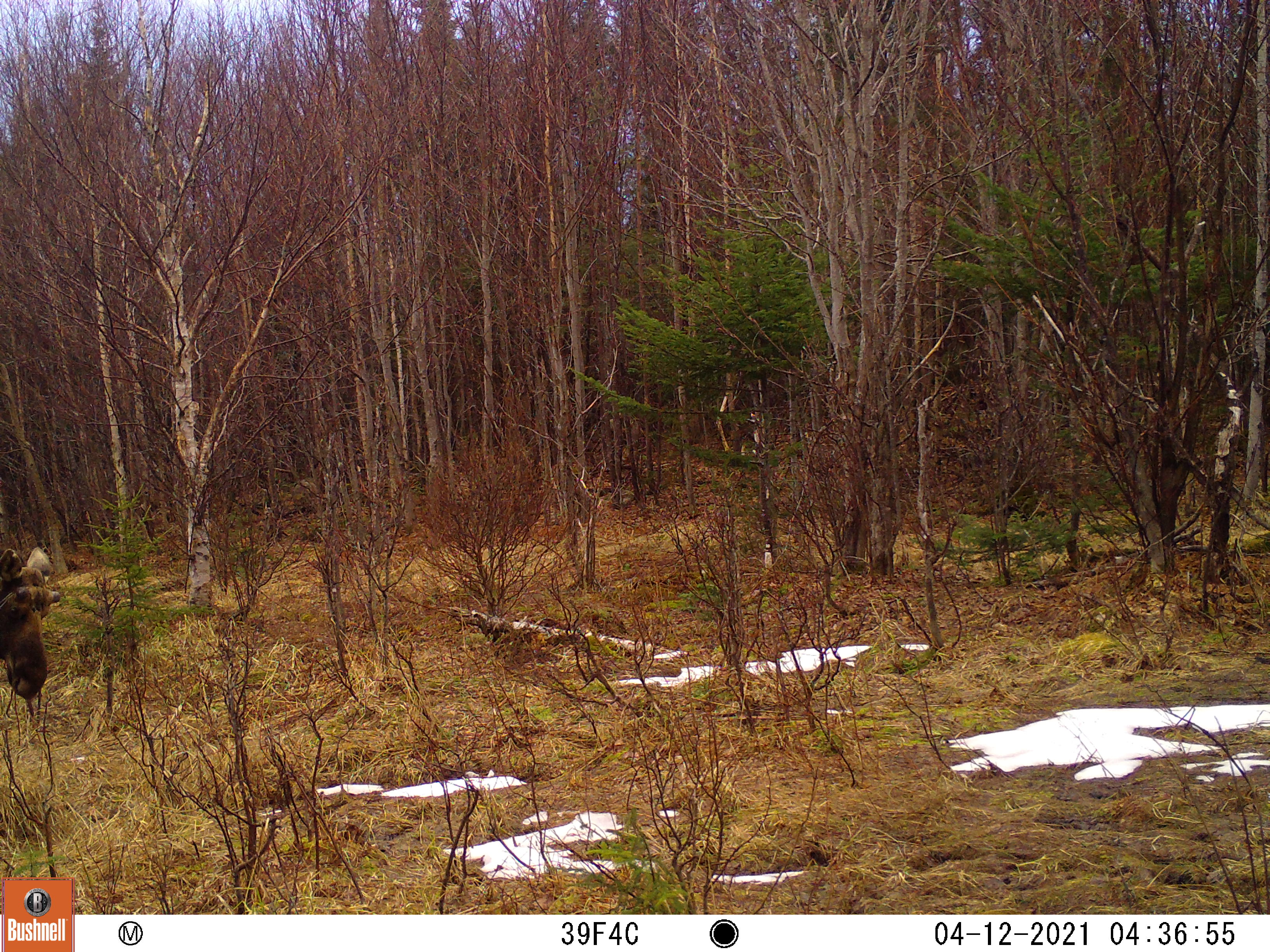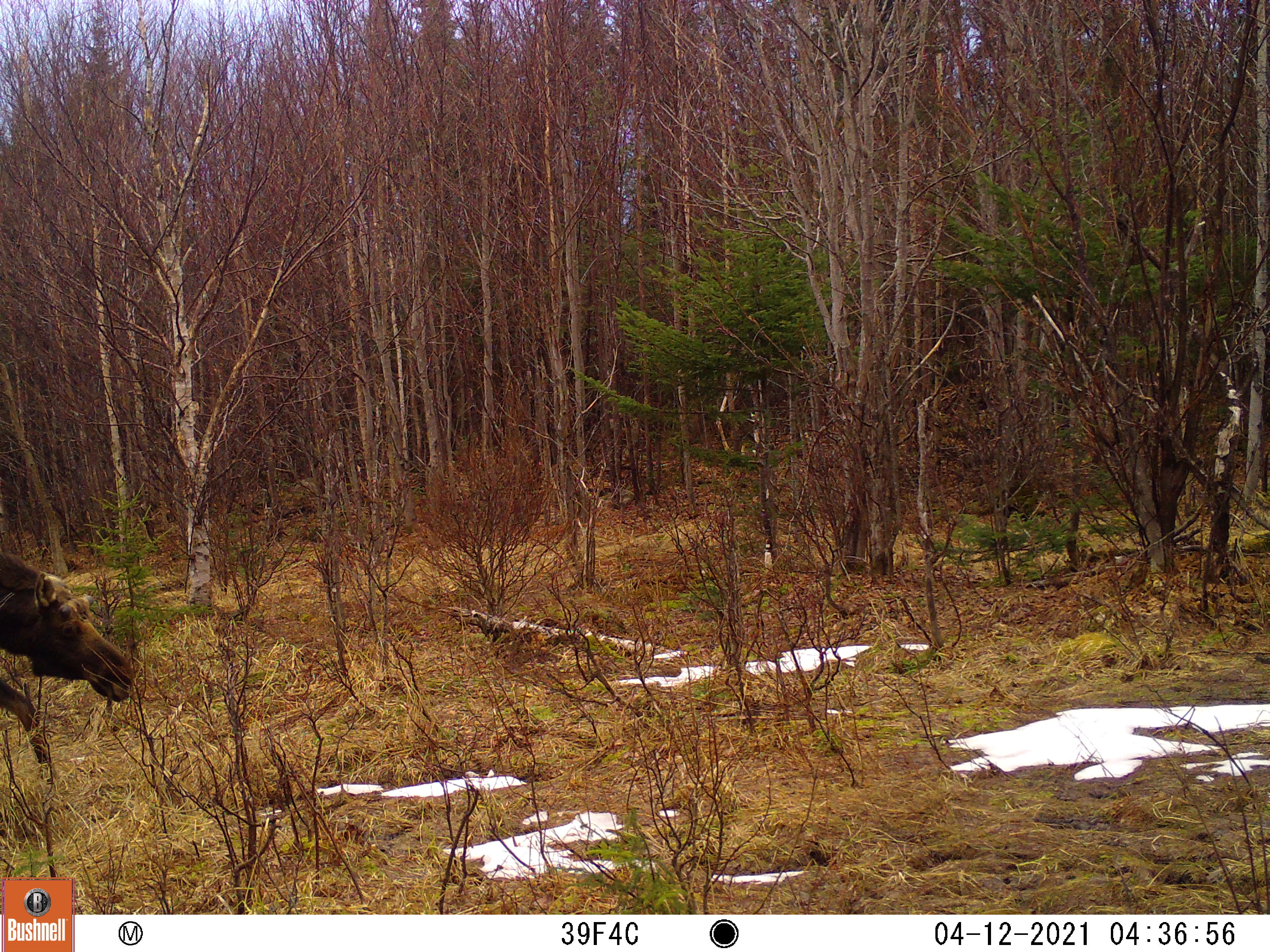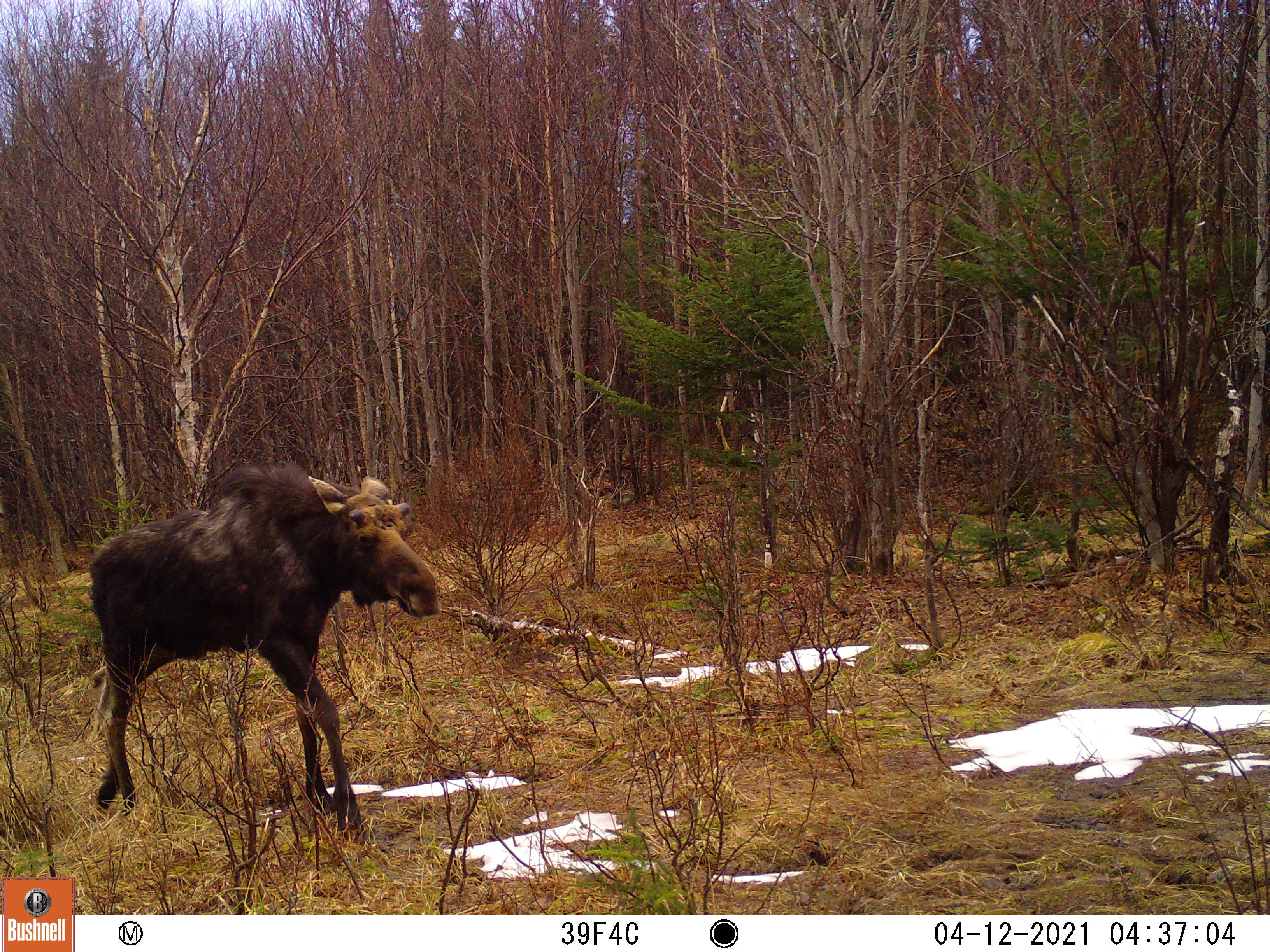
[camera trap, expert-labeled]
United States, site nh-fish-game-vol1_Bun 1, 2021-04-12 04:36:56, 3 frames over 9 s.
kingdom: Animalia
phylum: Chordata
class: Mammalia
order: Artiodactyla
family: Cervidae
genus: Alces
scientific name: Alces alces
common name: moose